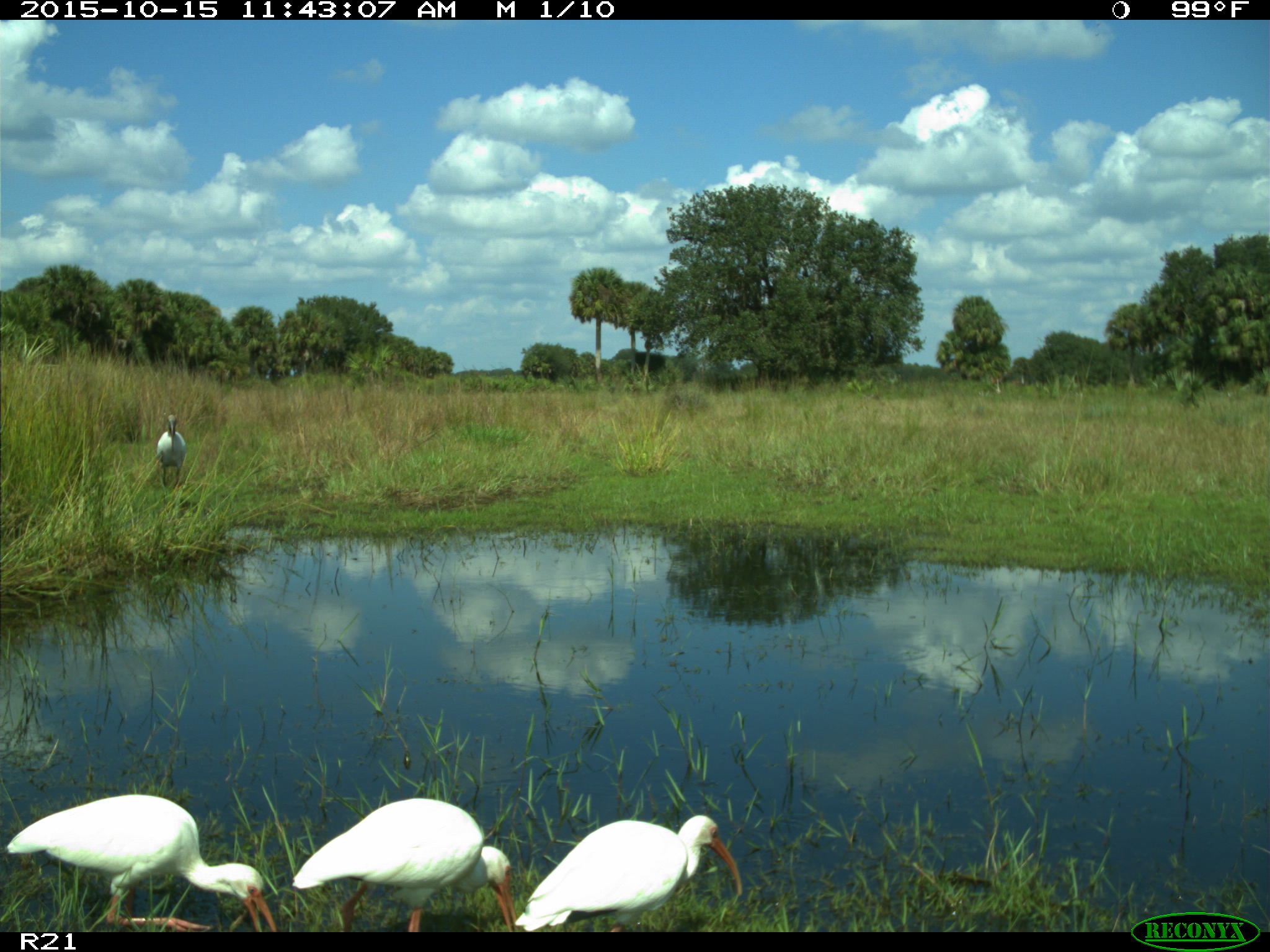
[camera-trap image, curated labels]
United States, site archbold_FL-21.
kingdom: Animalia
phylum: Chordata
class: Aves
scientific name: Aves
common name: birds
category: unidentified bird